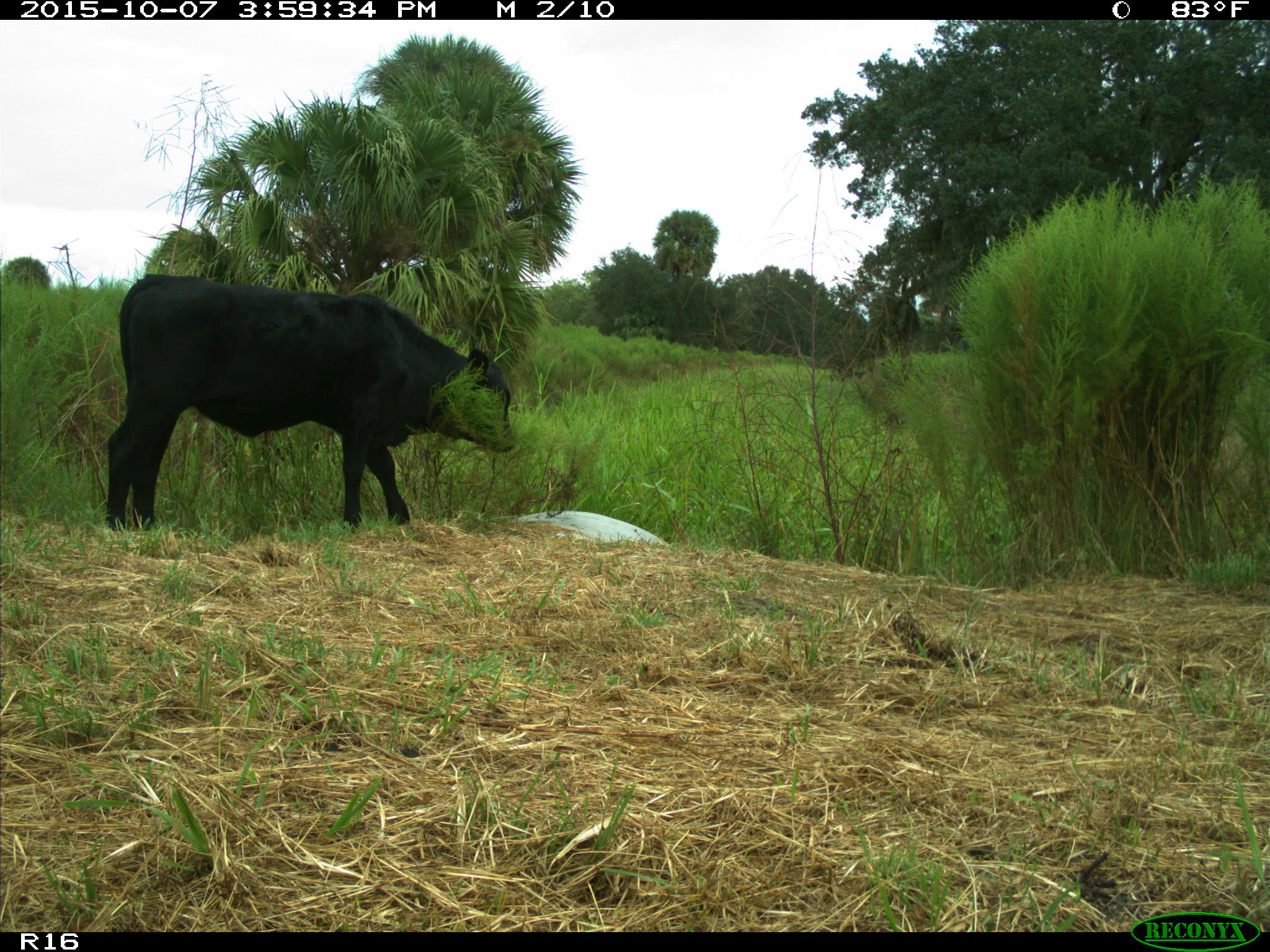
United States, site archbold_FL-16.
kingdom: Animalia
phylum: Chordata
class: Mammalia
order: Artiodactyla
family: Bovidae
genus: Bos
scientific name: Bos taurus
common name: domestic cow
Bos taurus (domestic cow).